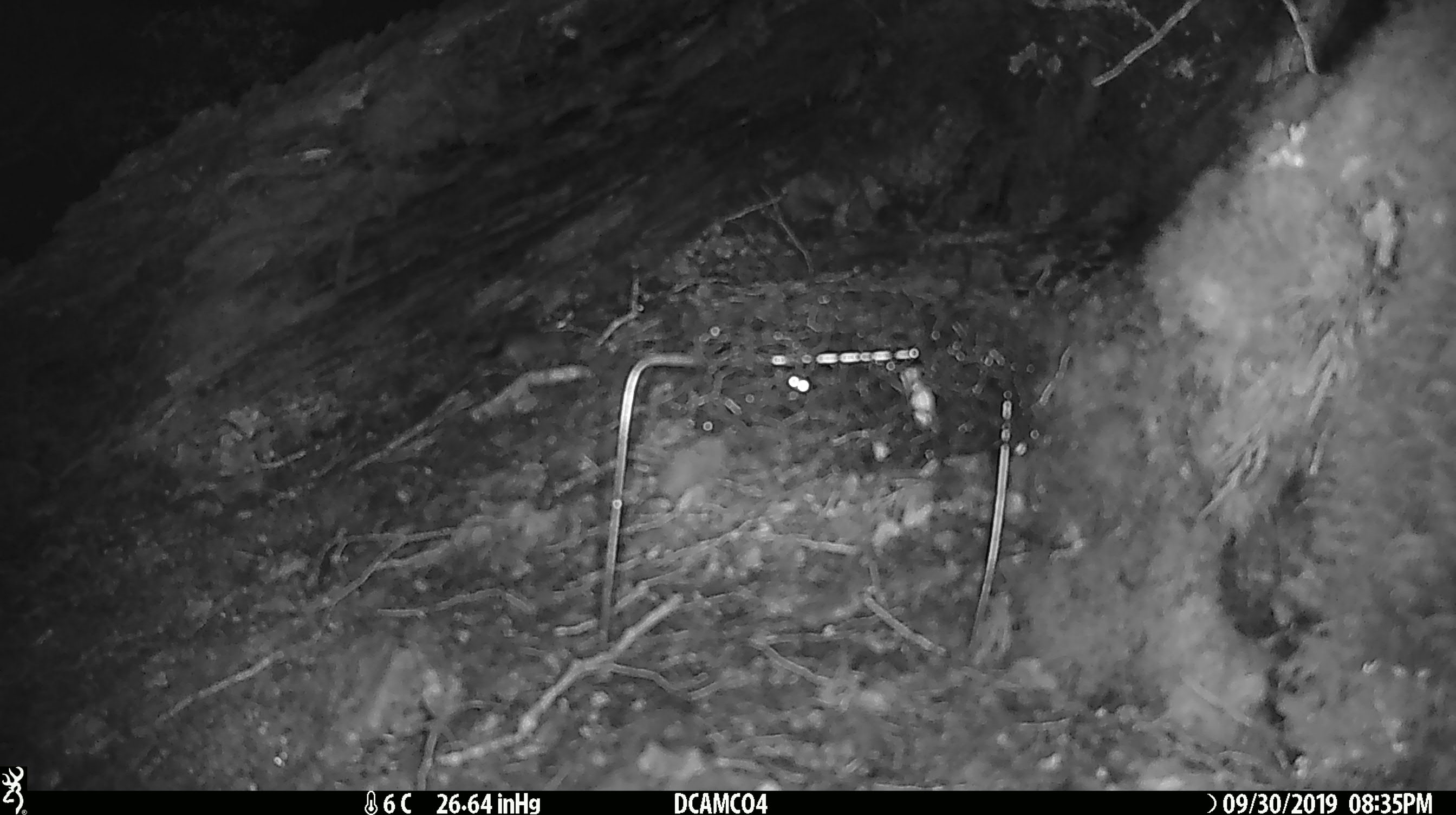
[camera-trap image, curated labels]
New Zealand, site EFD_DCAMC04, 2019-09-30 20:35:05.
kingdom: Animalia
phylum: Chordata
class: Mammalia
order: Rodentia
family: Muridae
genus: Mus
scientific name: Mus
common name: mouse